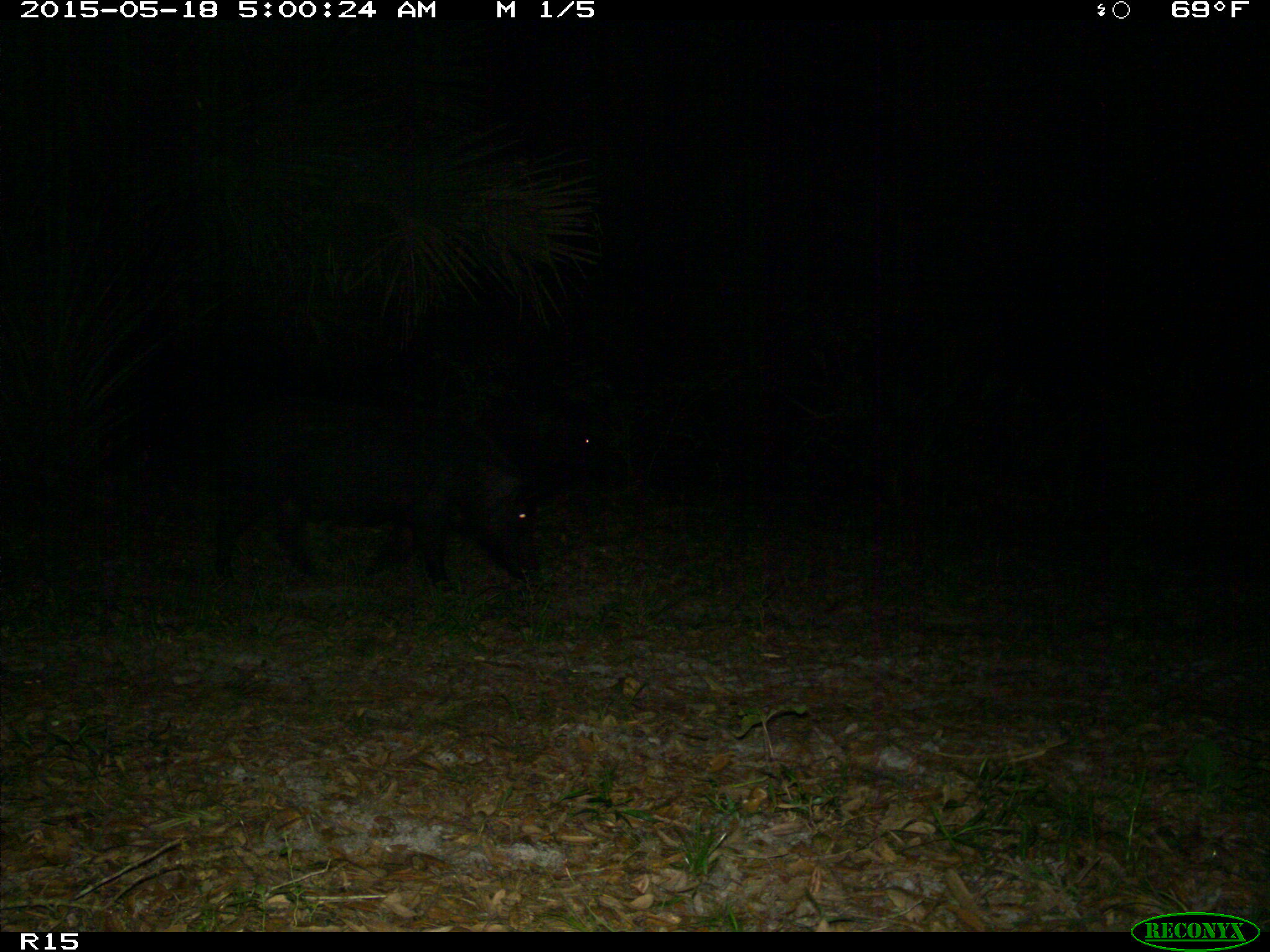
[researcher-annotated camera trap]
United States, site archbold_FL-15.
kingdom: Animalia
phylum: Chordata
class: Mammalia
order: Artiodactyla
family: Suidae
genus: Sus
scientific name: Sus scrofa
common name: wild boar